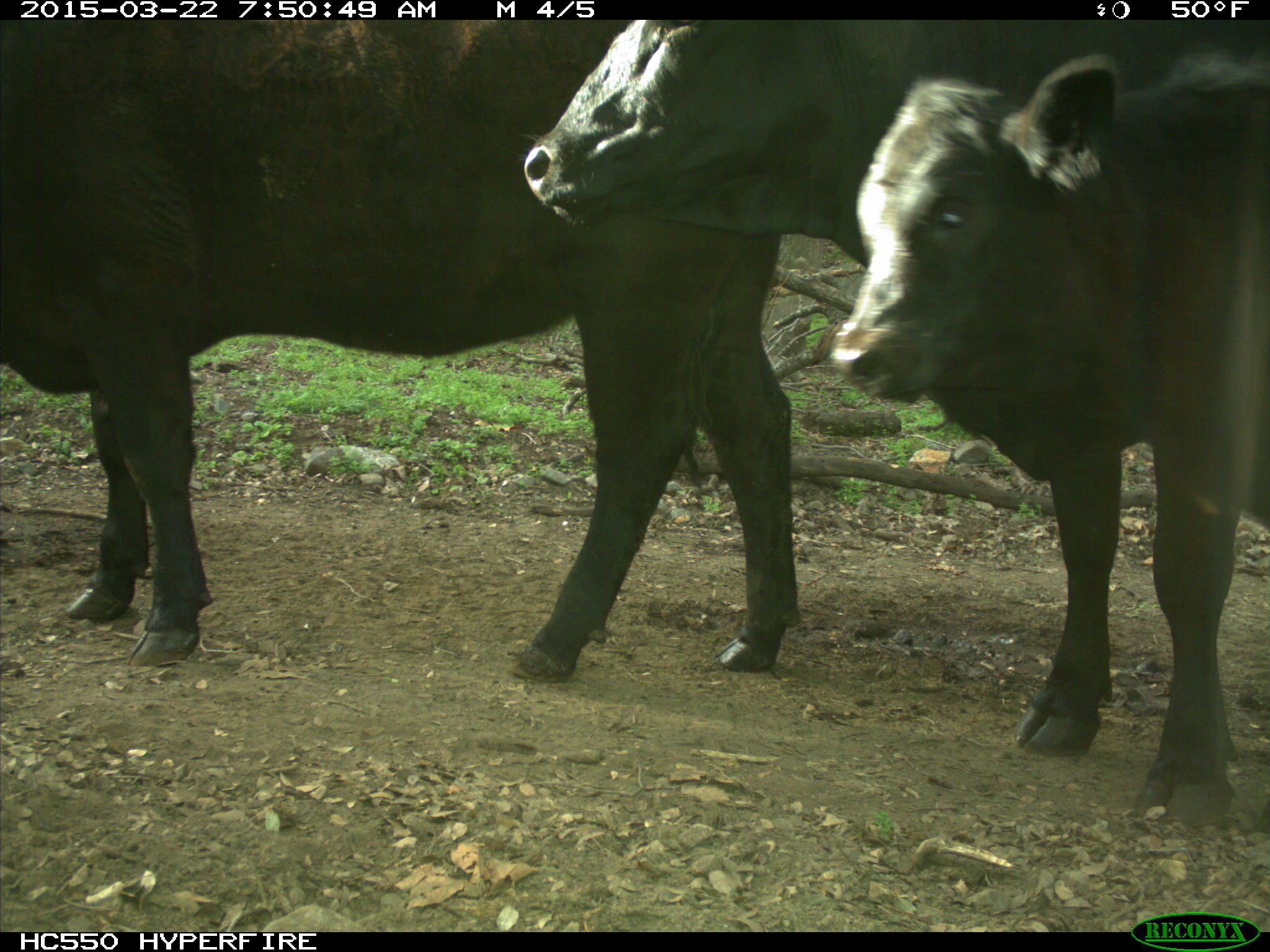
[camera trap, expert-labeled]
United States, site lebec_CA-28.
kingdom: Animalia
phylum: Chordata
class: Mammalia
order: Artiodactyla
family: Bovidae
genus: Bos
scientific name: Bos taurus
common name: domestic cow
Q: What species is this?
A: Bos taurus (domestic cow).